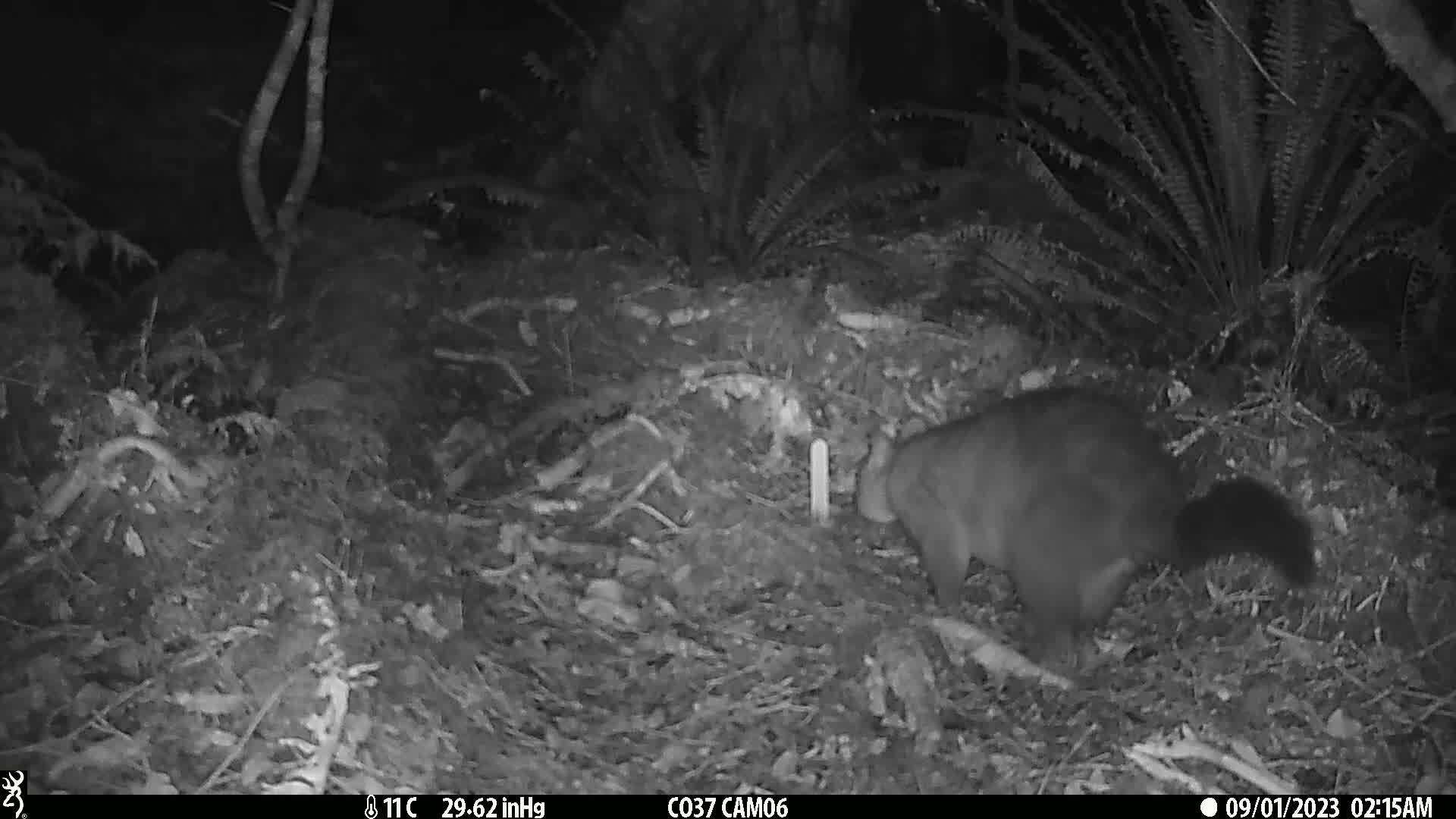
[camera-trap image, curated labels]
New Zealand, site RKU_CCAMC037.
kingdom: Animalia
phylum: Chordata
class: Mammalia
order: Diprotodontia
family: Phalangeridae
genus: Trichosurus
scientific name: Trichosurus vulpecula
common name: common brushtail possum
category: possum